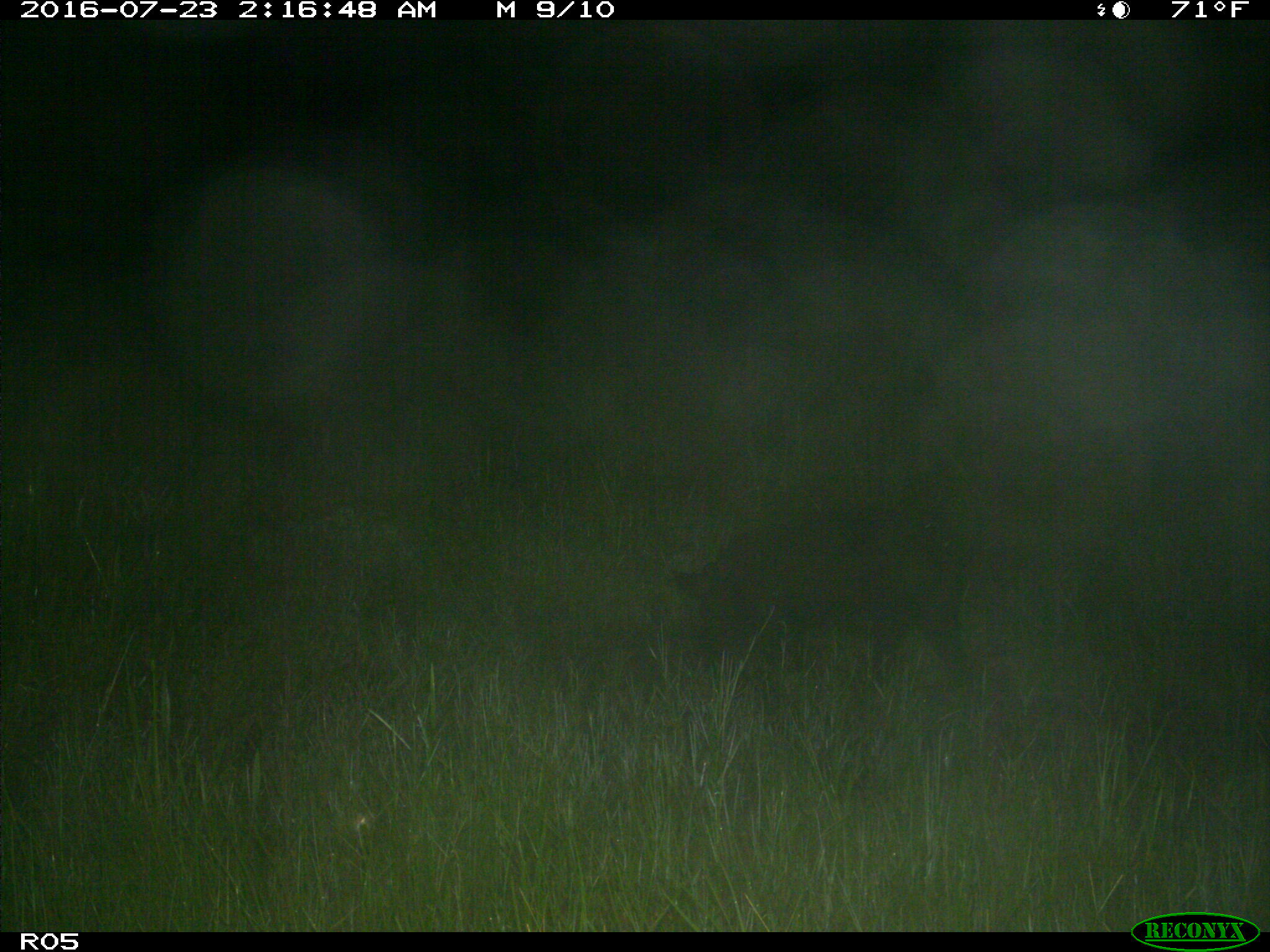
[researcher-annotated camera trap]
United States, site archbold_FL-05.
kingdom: Animalia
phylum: Chordata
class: Mammalia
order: Artiodactyla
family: Suidae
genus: Sus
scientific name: Sus scrofa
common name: wild boar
Sus scrofa (wild boar).